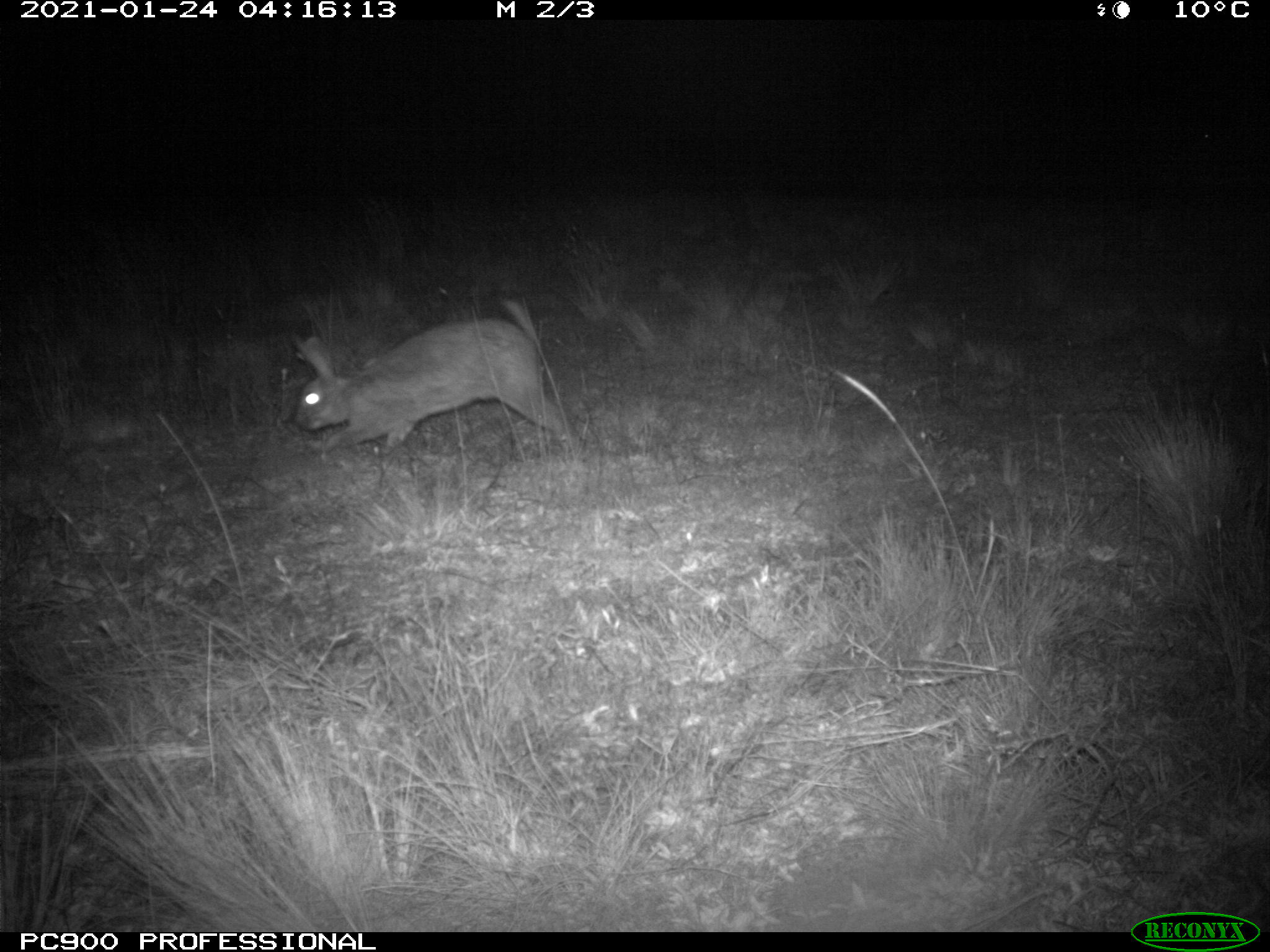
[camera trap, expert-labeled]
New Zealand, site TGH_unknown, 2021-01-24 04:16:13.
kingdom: Animalia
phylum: Chordata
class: Mammalia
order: Lagomorpha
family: Leporidae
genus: Oryctolagus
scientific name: Oryctolagus cuniculus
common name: european rabbit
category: rabbit